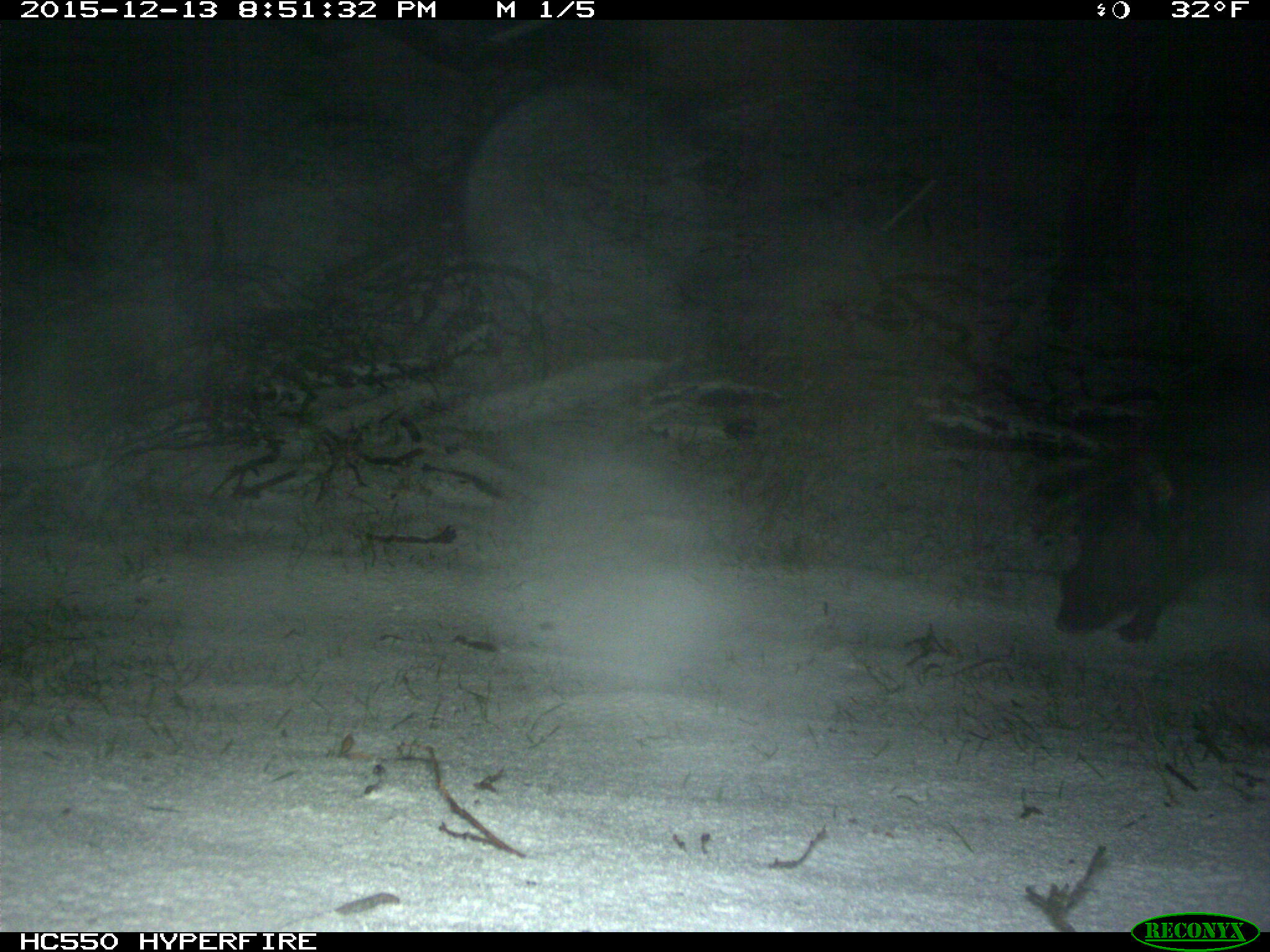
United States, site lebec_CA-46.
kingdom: Animalia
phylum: Chordata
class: Mammalia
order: Artiodactyla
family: Suidae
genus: Sus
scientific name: Sus scrofa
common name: wild boar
Sus scrofa (wild boar).